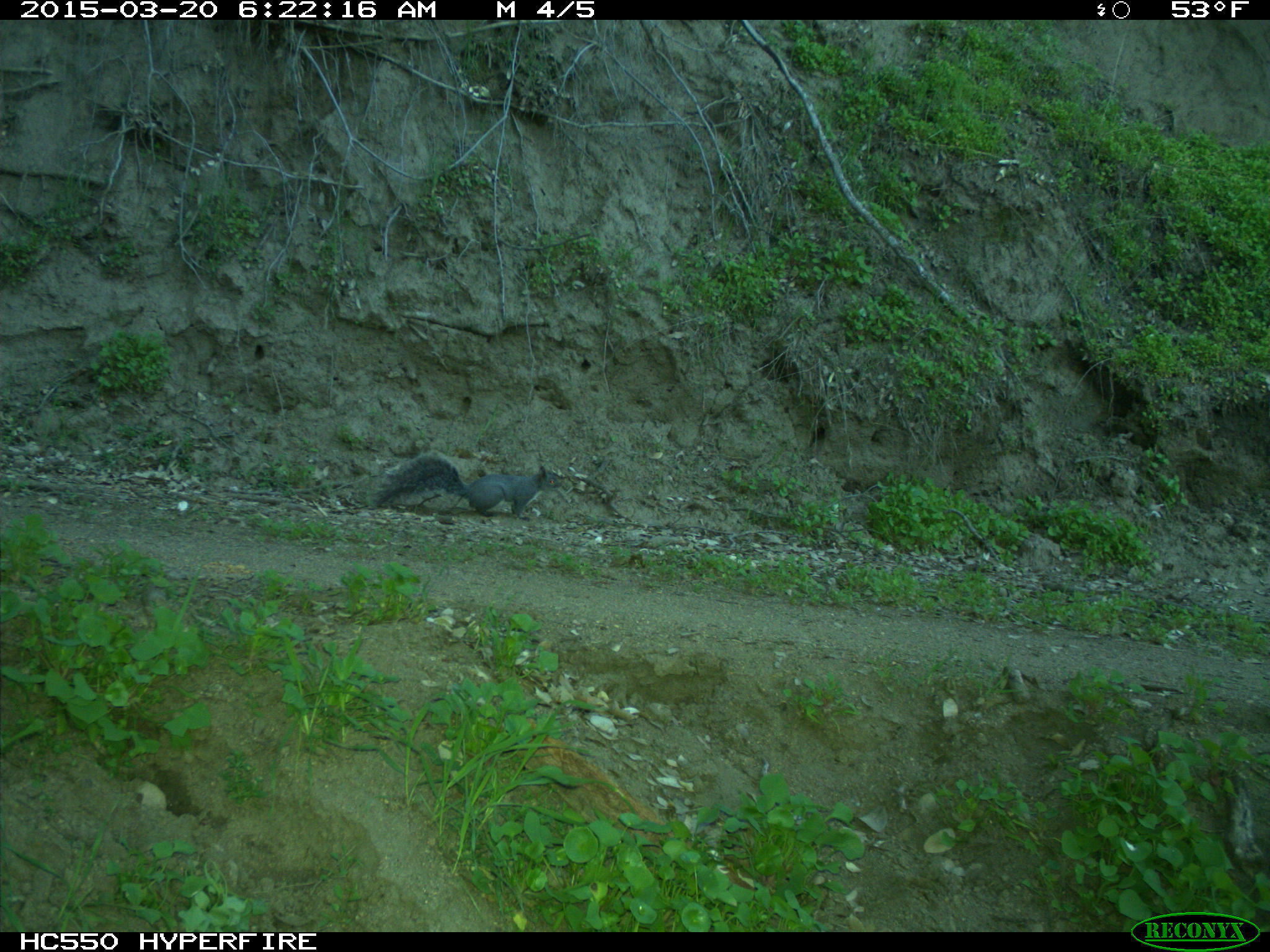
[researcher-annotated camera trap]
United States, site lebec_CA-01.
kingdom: Animalia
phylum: Chordata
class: Mammalia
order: Rodentia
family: Sciuridae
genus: Sciurus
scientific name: Sciurus carolinensis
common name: eastern gray squirrel